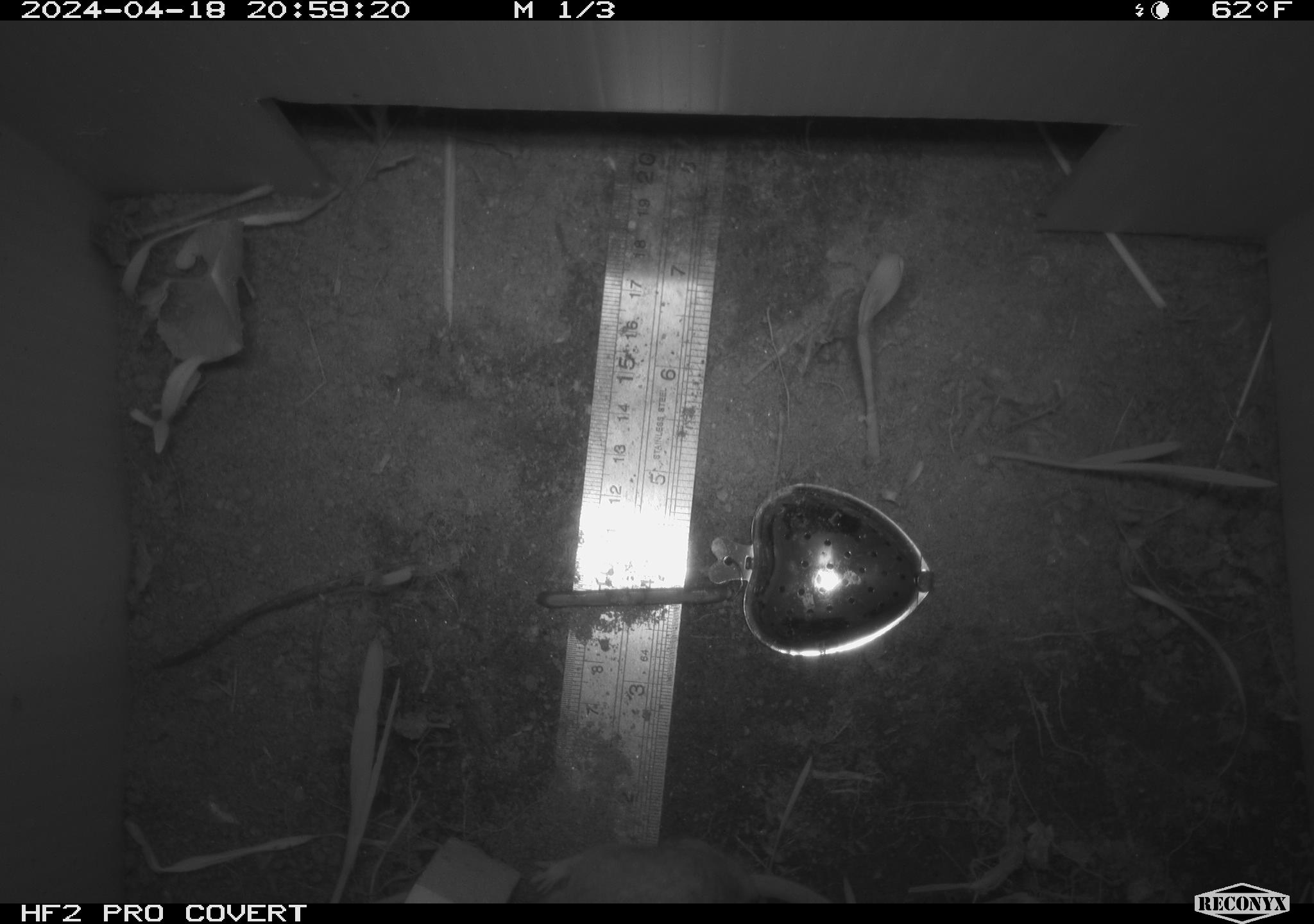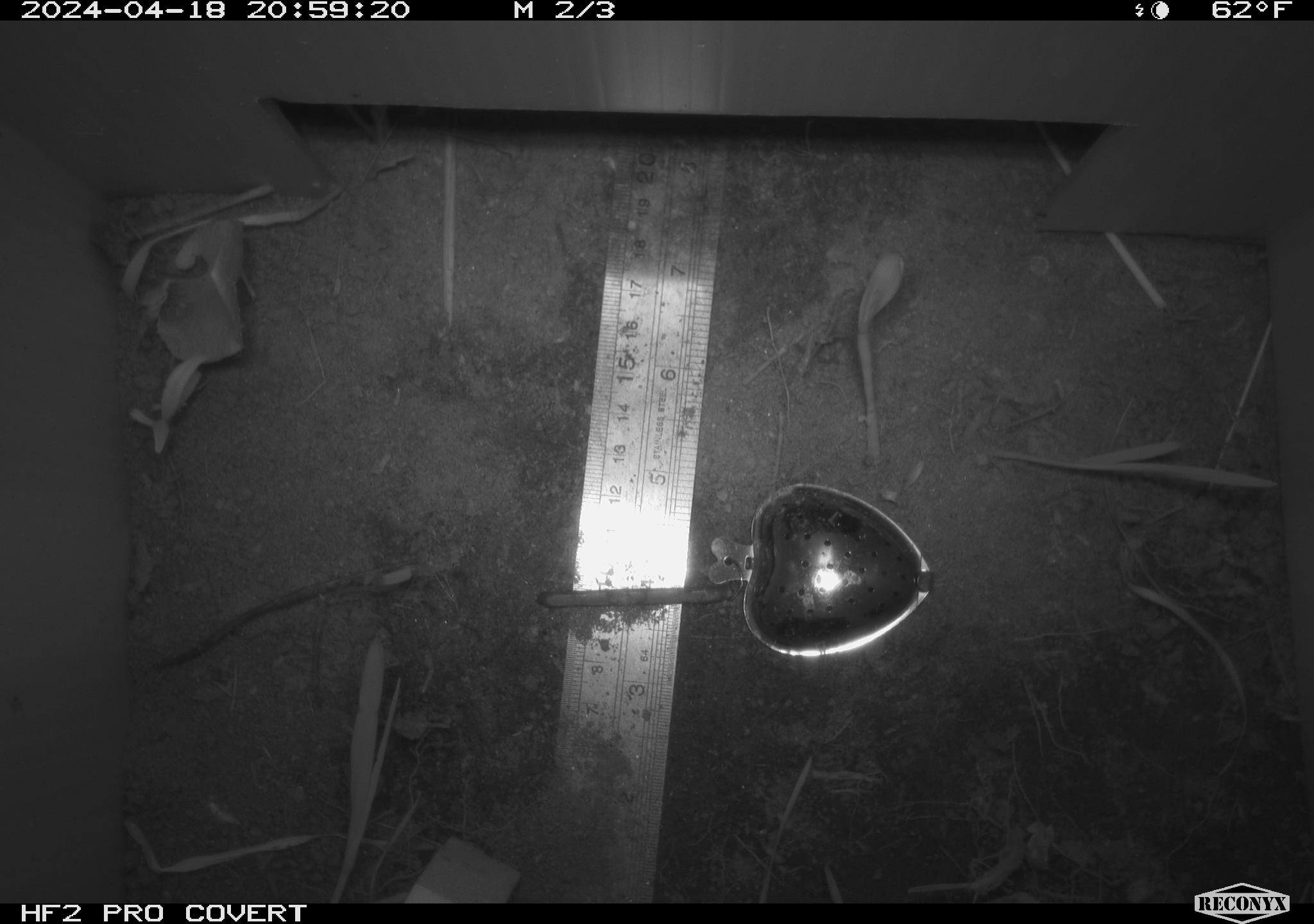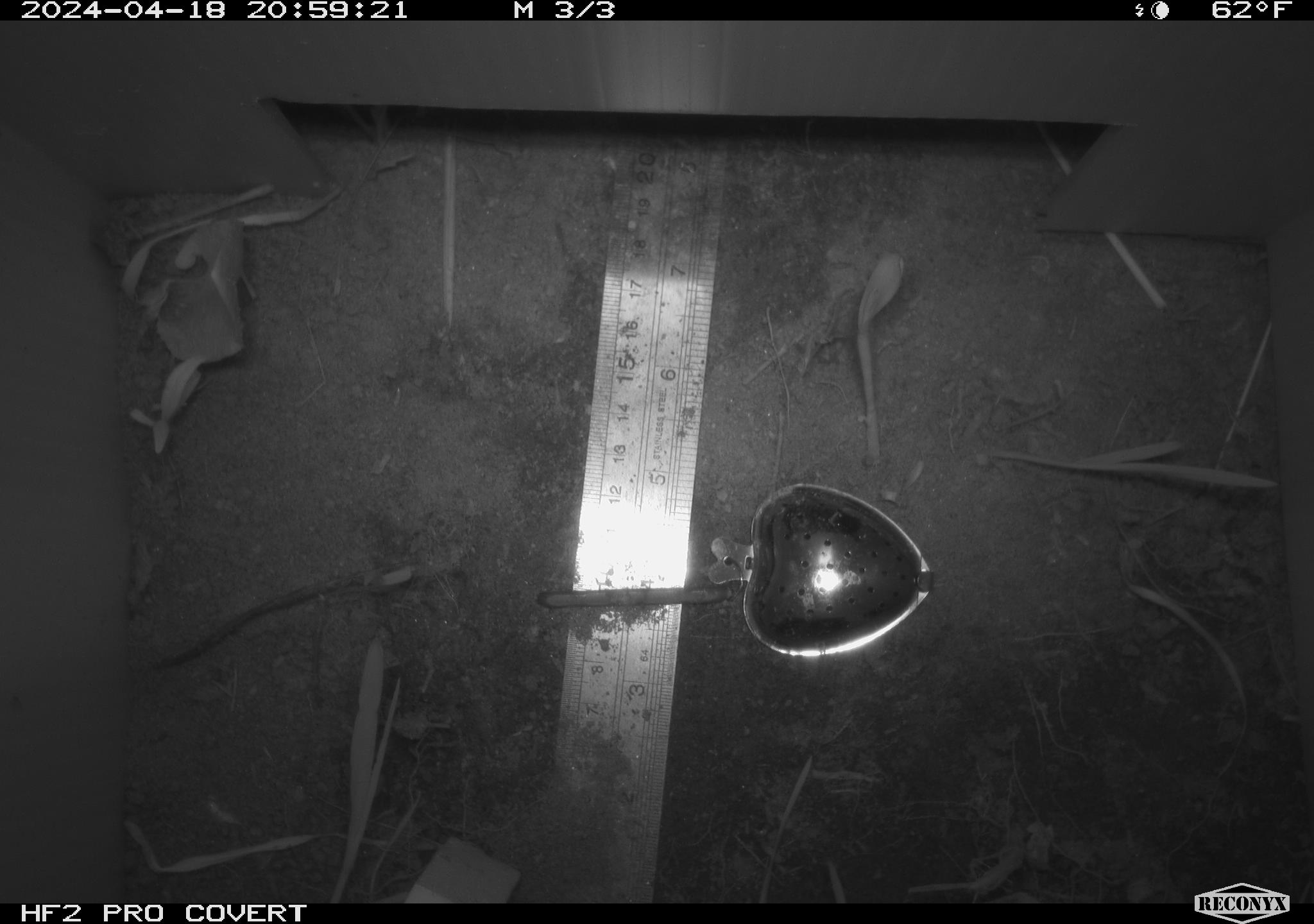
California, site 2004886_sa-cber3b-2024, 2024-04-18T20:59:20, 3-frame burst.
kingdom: Animalia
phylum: Chordata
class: Mammalia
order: Rodentia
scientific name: Rodentia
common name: mouse species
Mouse species (Rodentia).